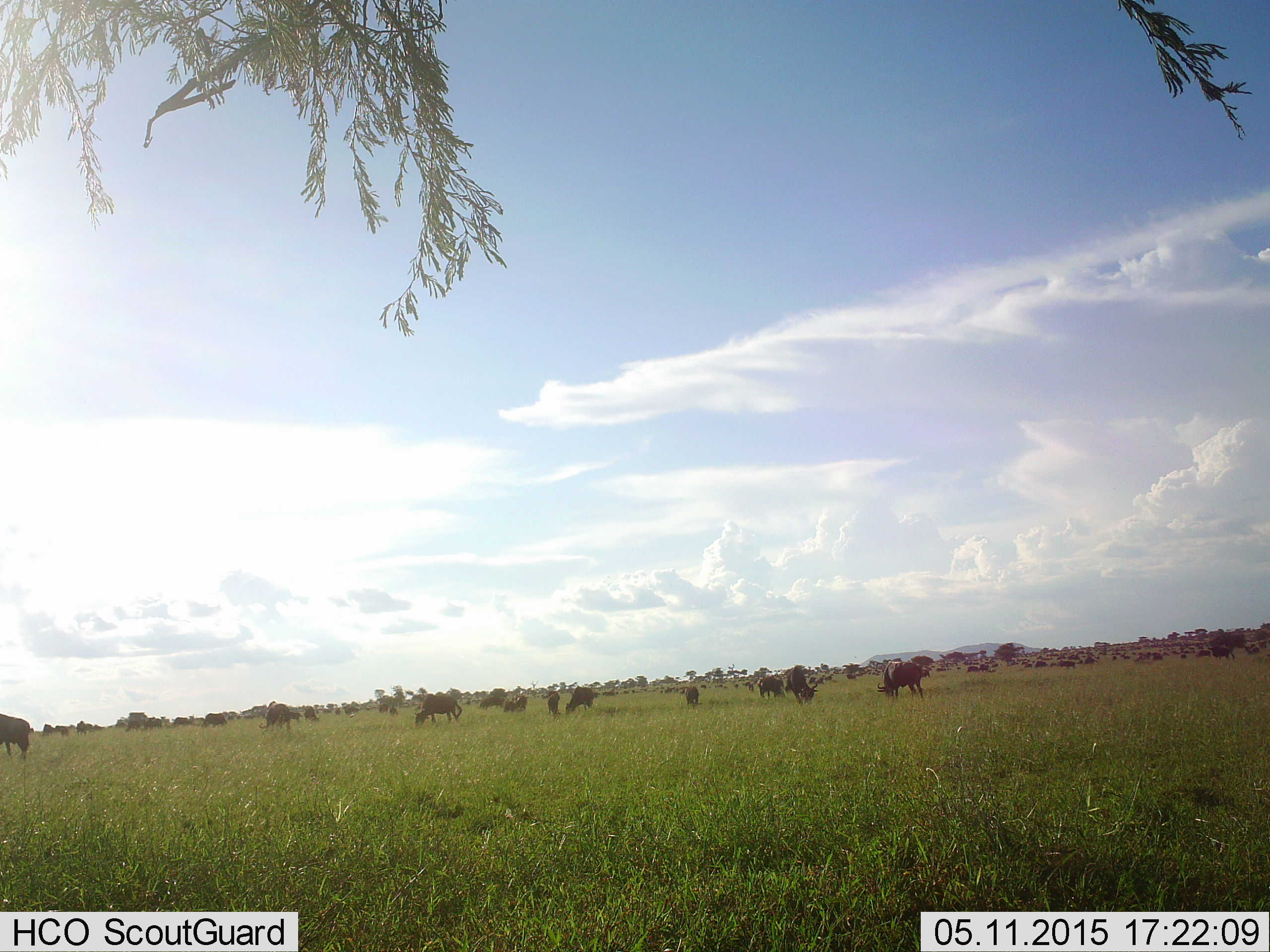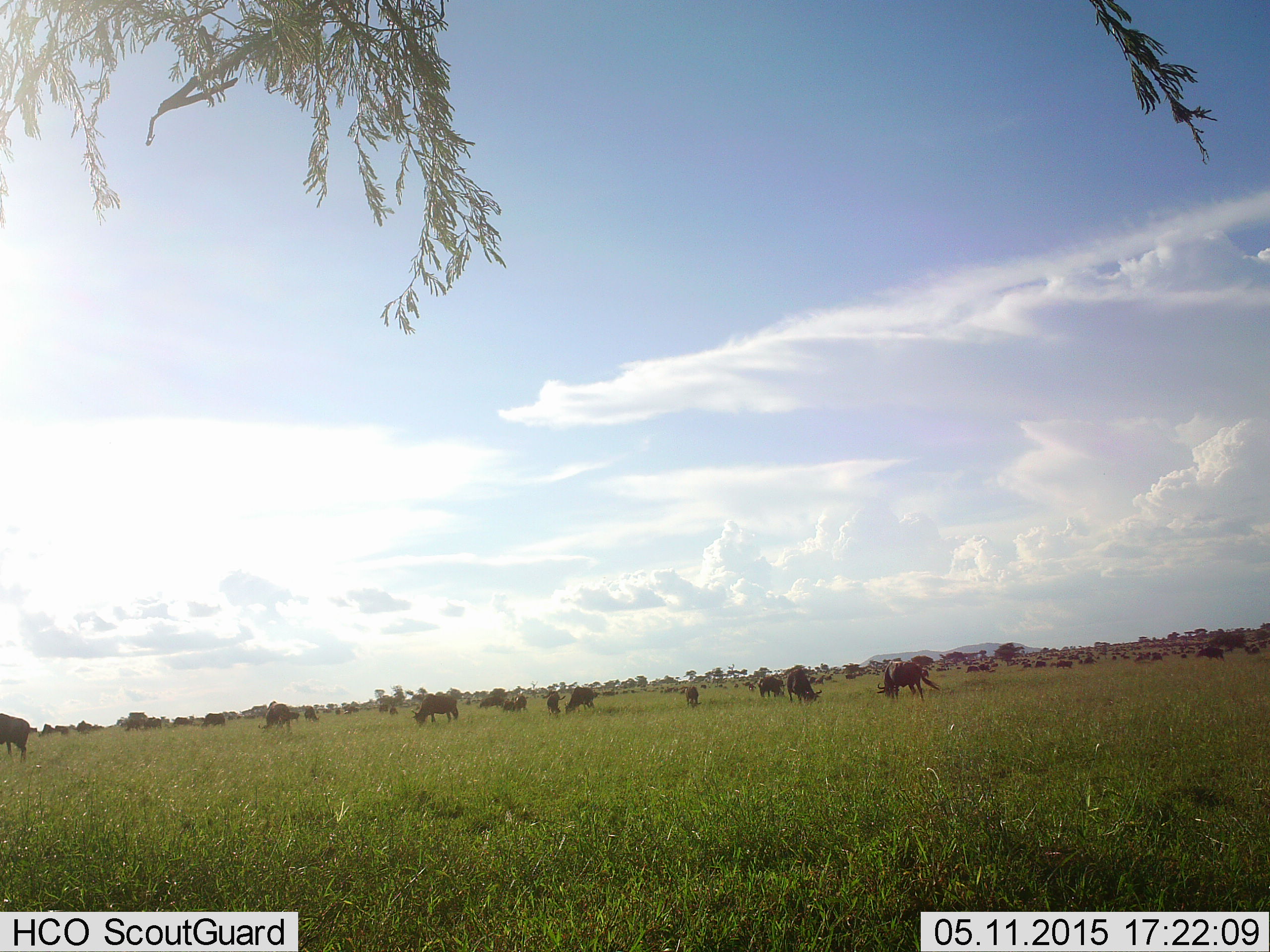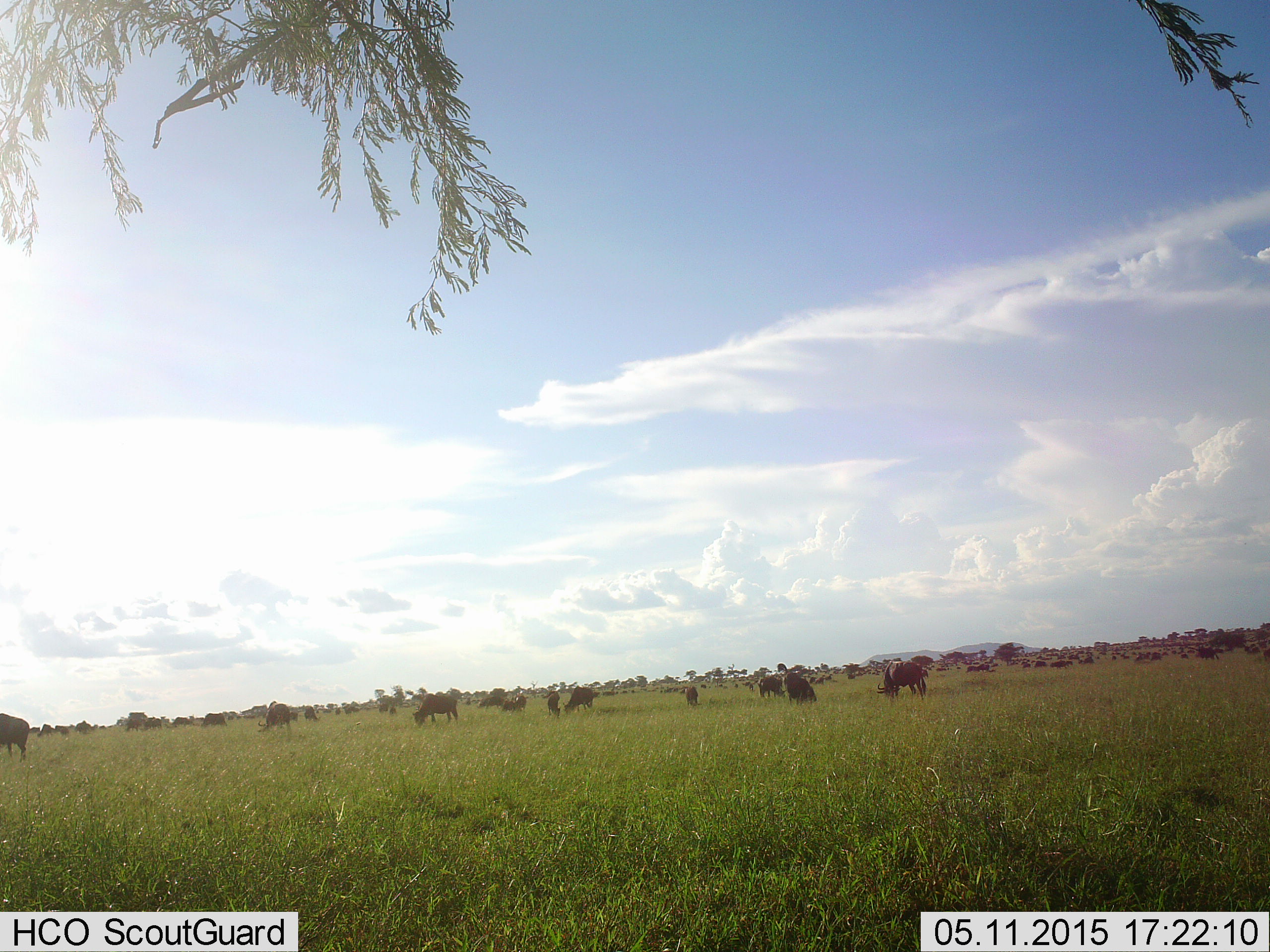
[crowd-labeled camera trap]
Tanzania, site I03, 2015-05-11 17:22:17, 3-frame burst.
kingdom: Animalia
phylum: Chordata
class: Mammalia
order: Artiodactyla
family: Bovidae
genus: Connochaetes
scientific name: Connochaetes taurinus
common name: blue wildebeest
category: wildebeest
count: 11-50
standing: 60%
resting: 0%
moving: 40%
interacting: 10%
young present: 10%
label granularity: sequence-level